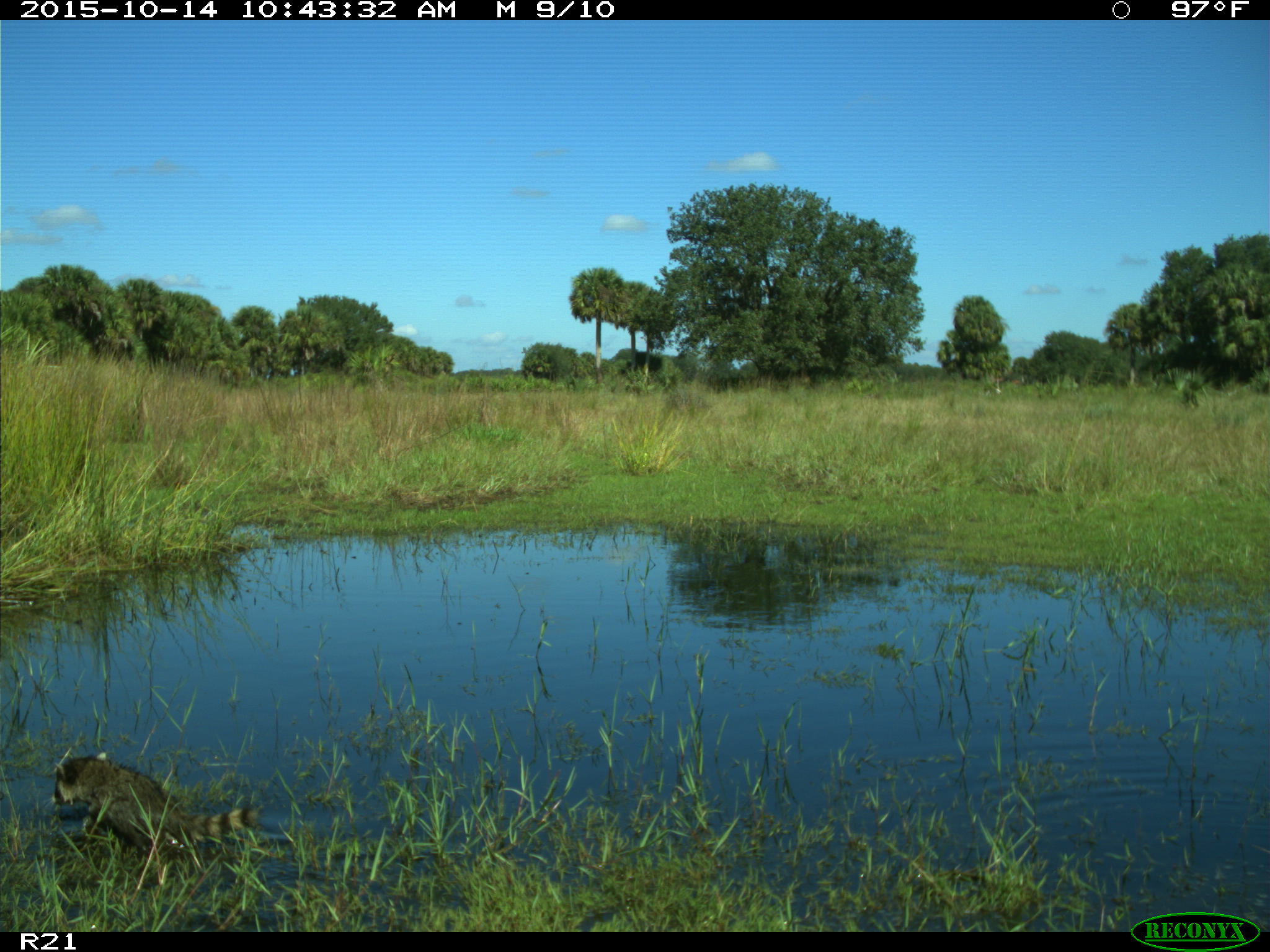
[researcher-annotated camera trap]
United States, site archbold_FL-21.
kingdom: Animalia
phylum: Chordata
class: Mammalia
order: Carnivora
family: Procyonidae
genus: Procyon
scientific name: Procyon lotor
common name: common raccoon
Procyon lotor (common raccoon).